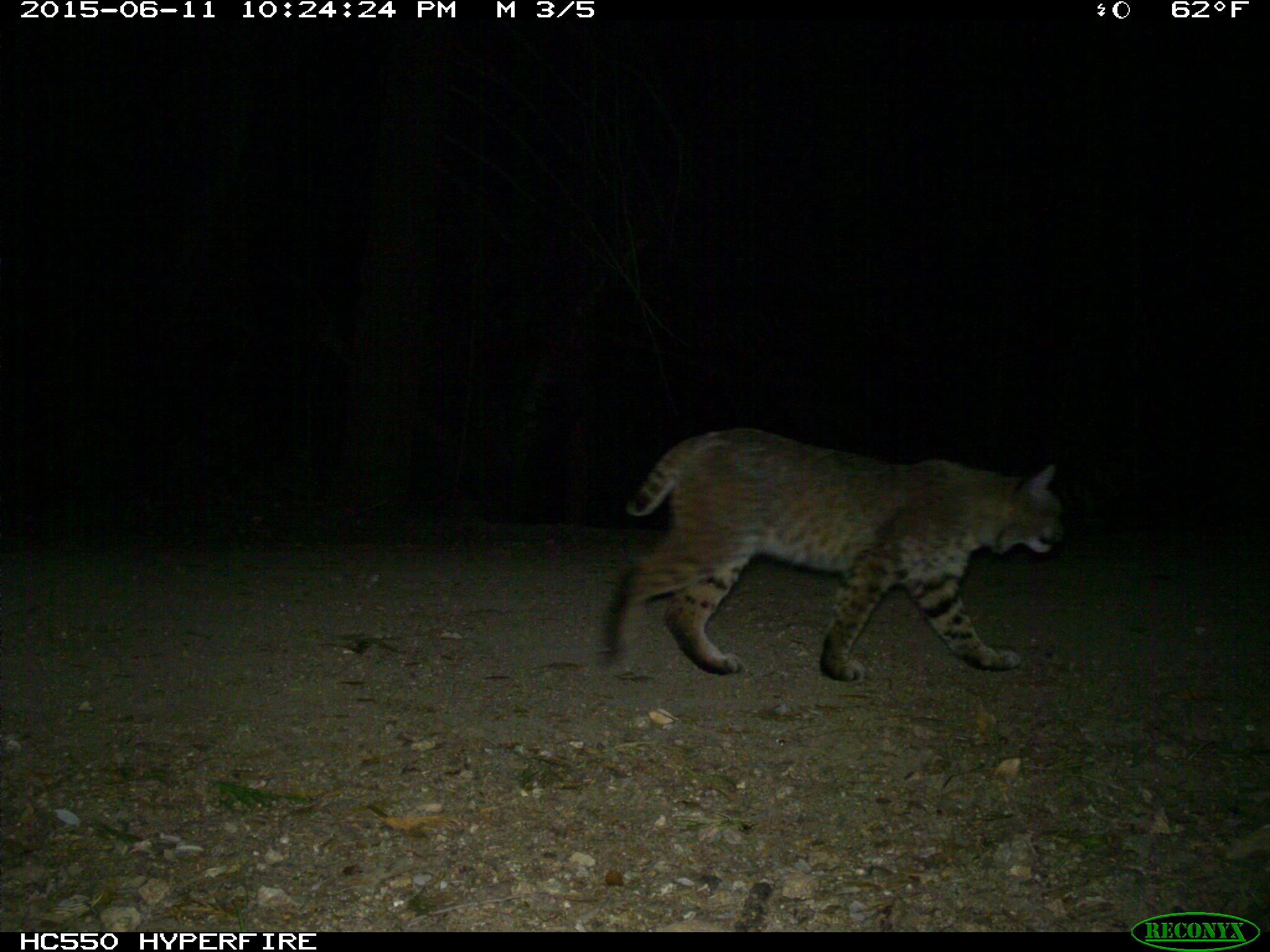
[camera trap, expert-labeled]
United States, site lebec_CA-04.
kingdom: Animalia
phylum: Chordata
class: Mammalia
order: Carnivora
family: Felidae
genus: Lynx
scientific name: Lynx rufus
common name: bobcat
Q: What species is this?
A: Lynx rufus (bobcat).